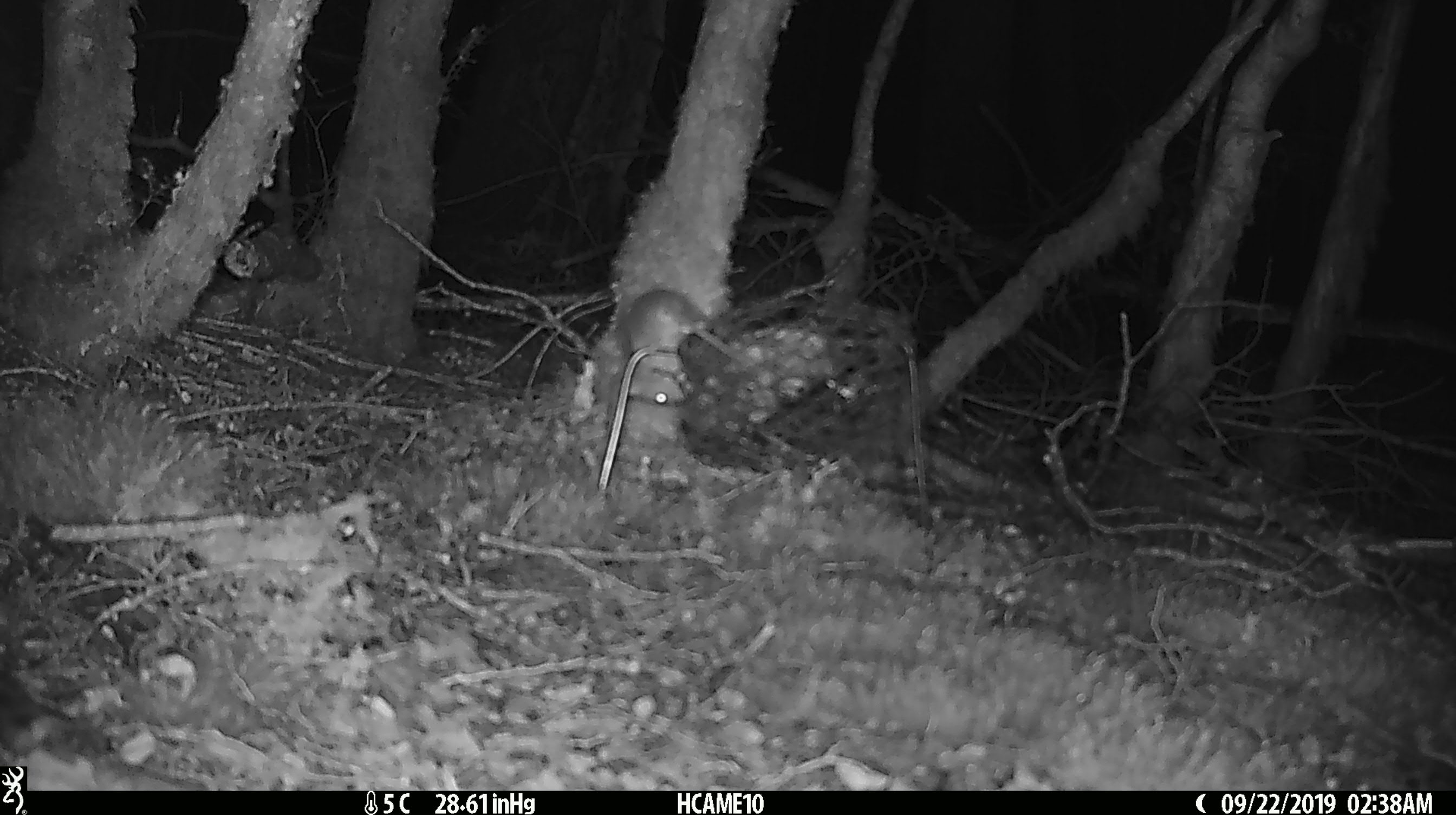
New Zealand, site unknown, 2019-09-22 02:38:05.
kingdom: Animalia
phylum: Chordata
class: Mammalia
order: Rodentia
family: Muridae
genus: Mus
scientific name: Mus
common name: mouse